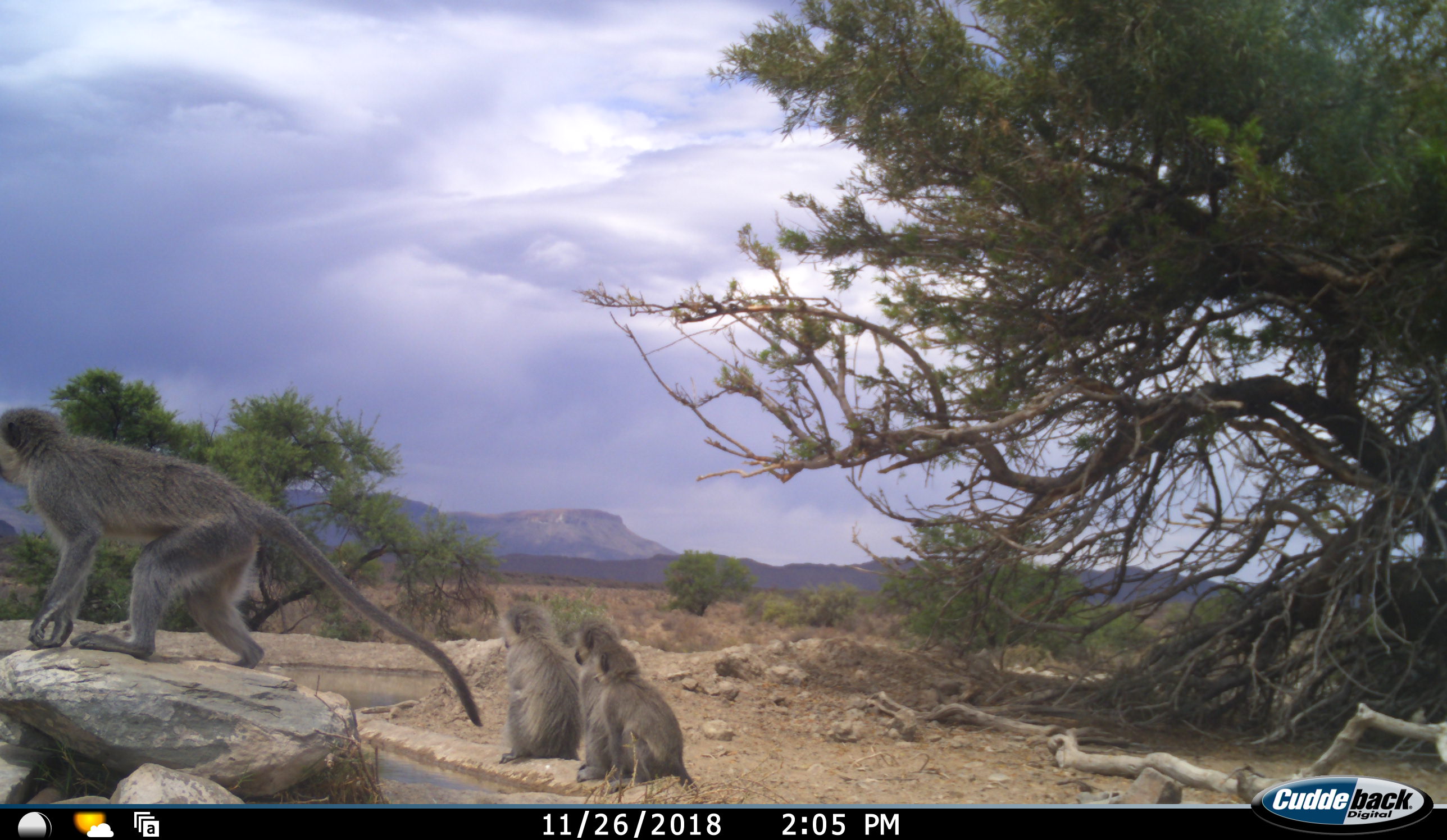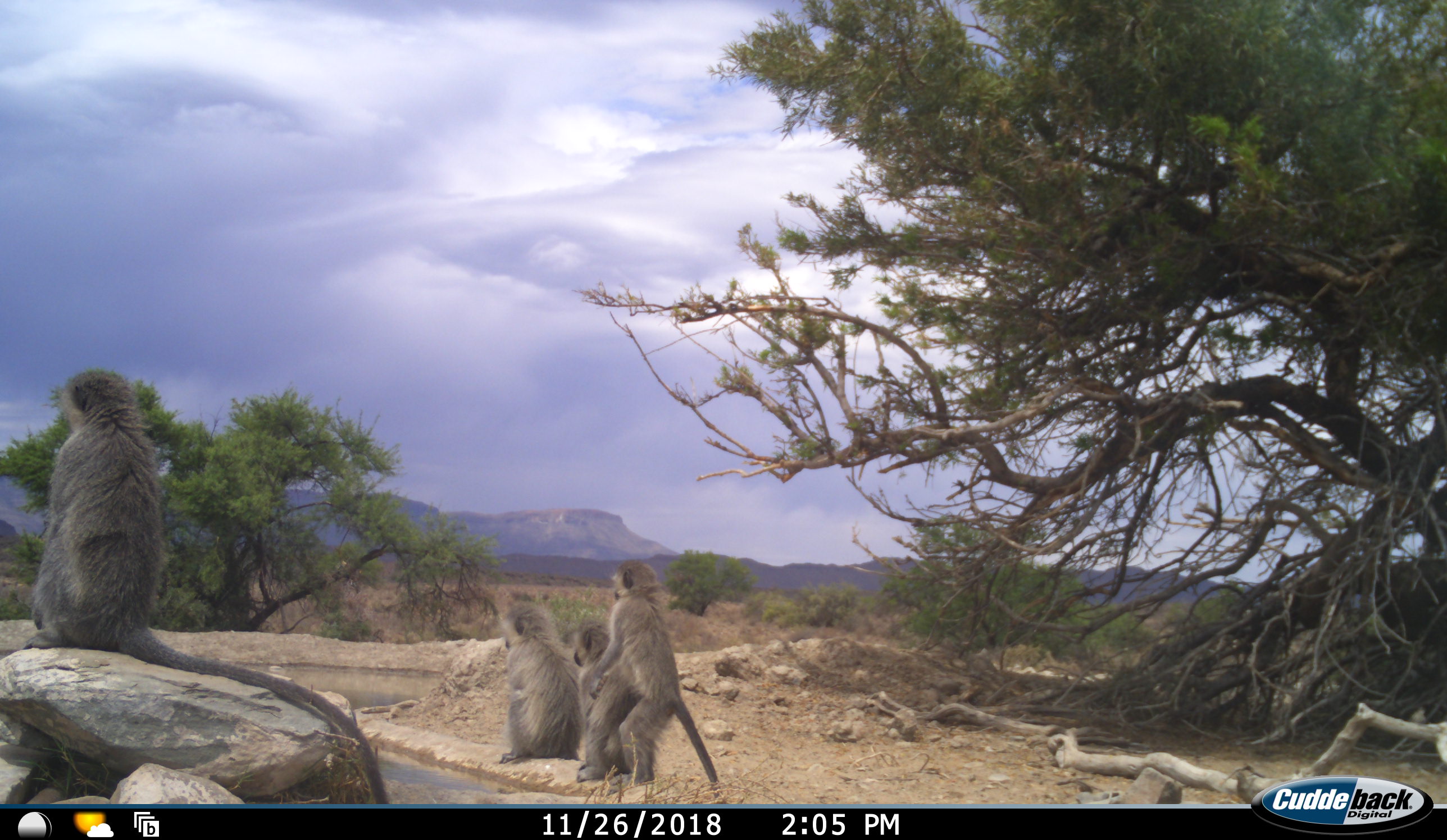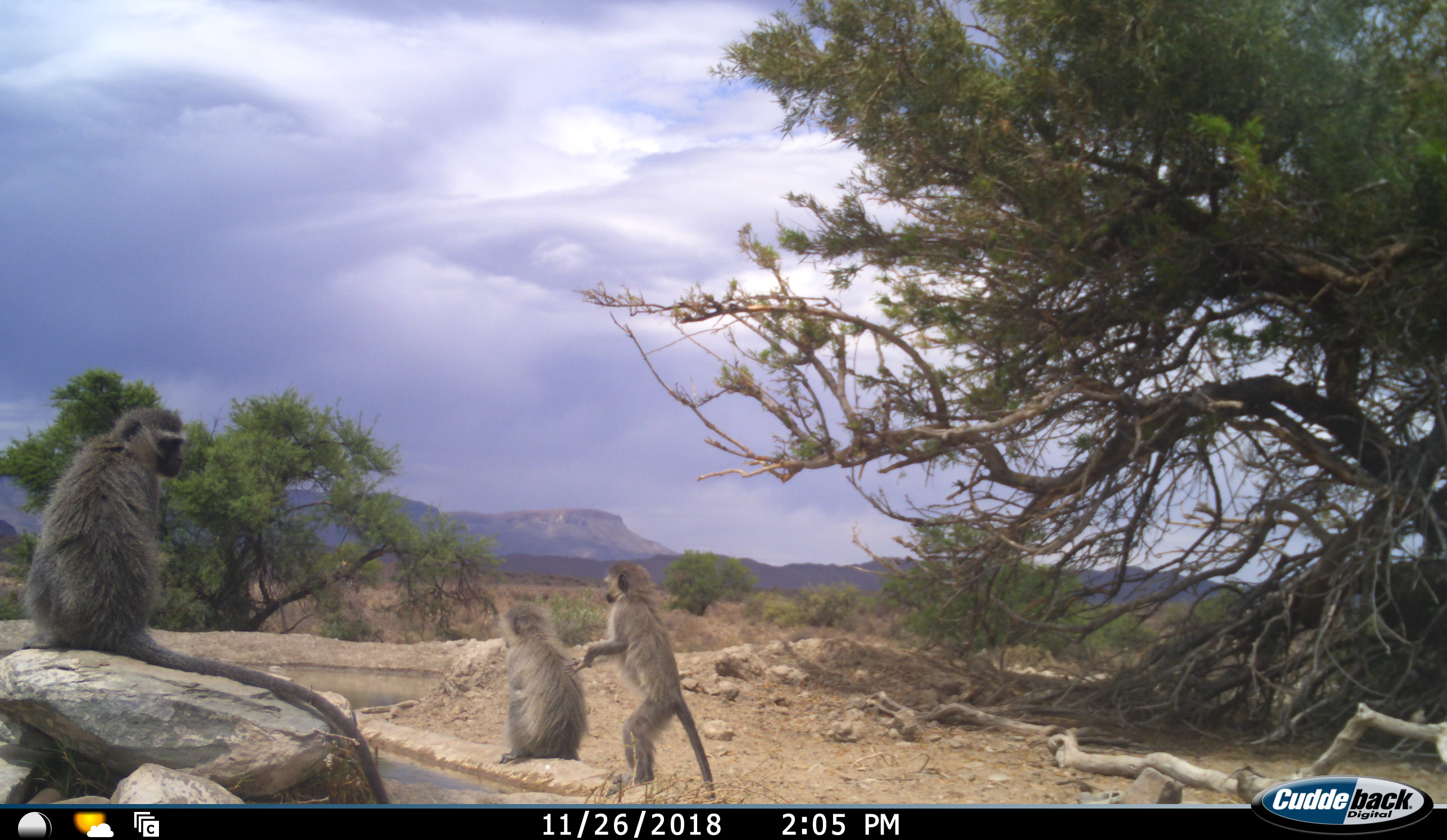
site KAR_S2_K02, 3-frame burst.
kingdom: Animalia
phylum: Chordata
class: Mammalia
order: Primates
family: Cercopithecidae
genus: Chlorocebus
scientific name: Chlorocebus pygerythrus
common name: vervet monkey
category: monkeyvervet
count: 4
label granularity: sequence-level